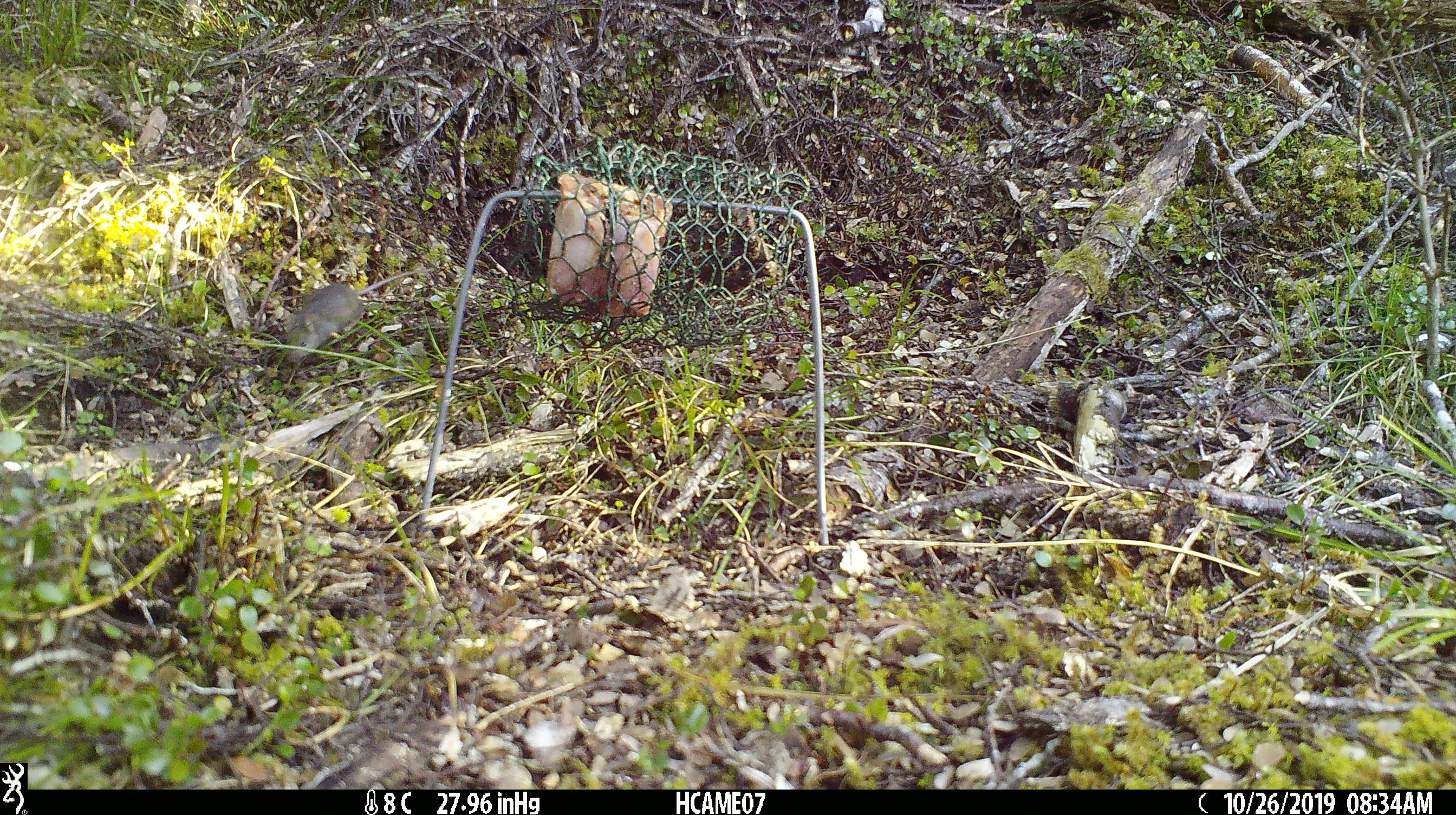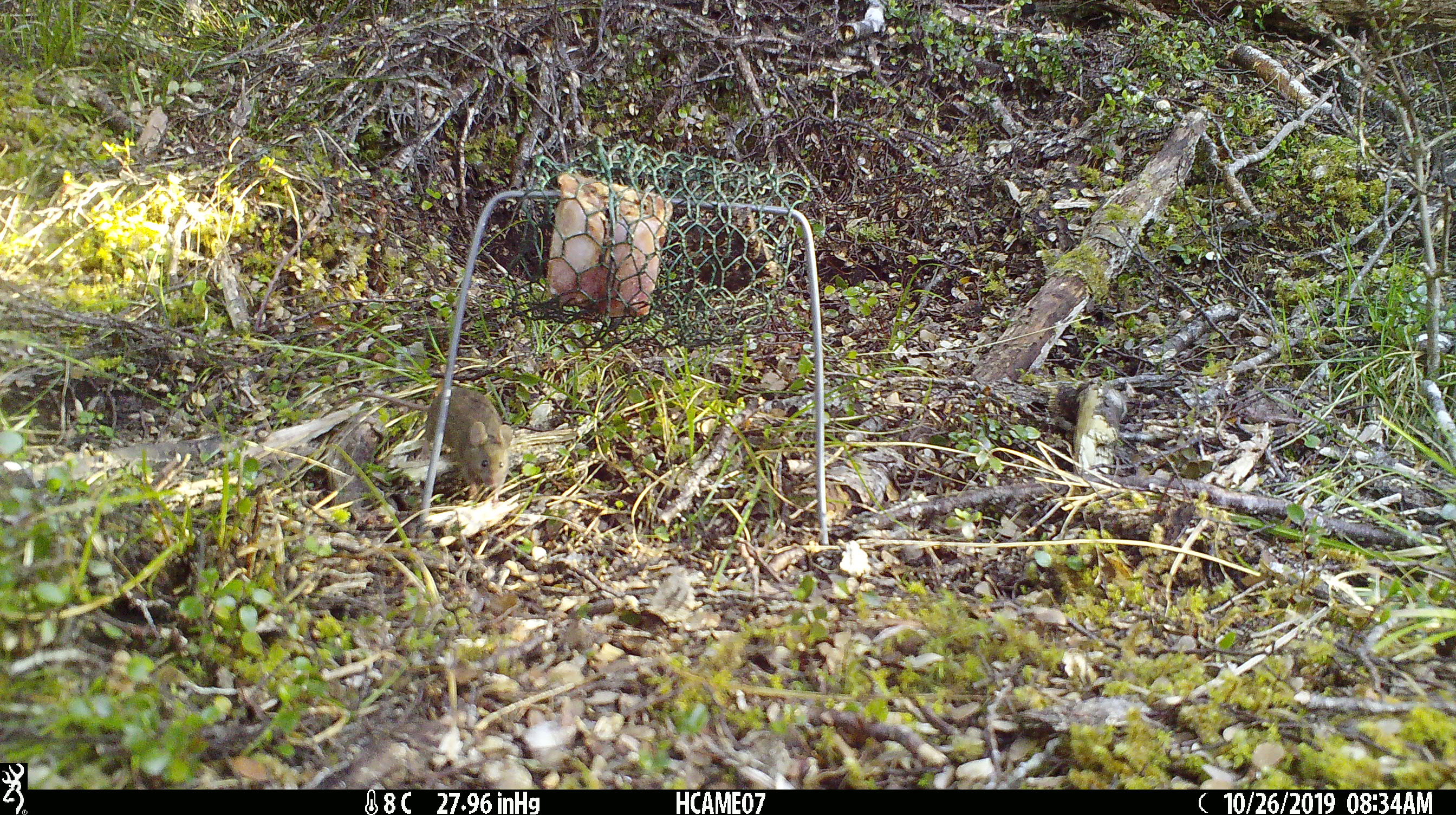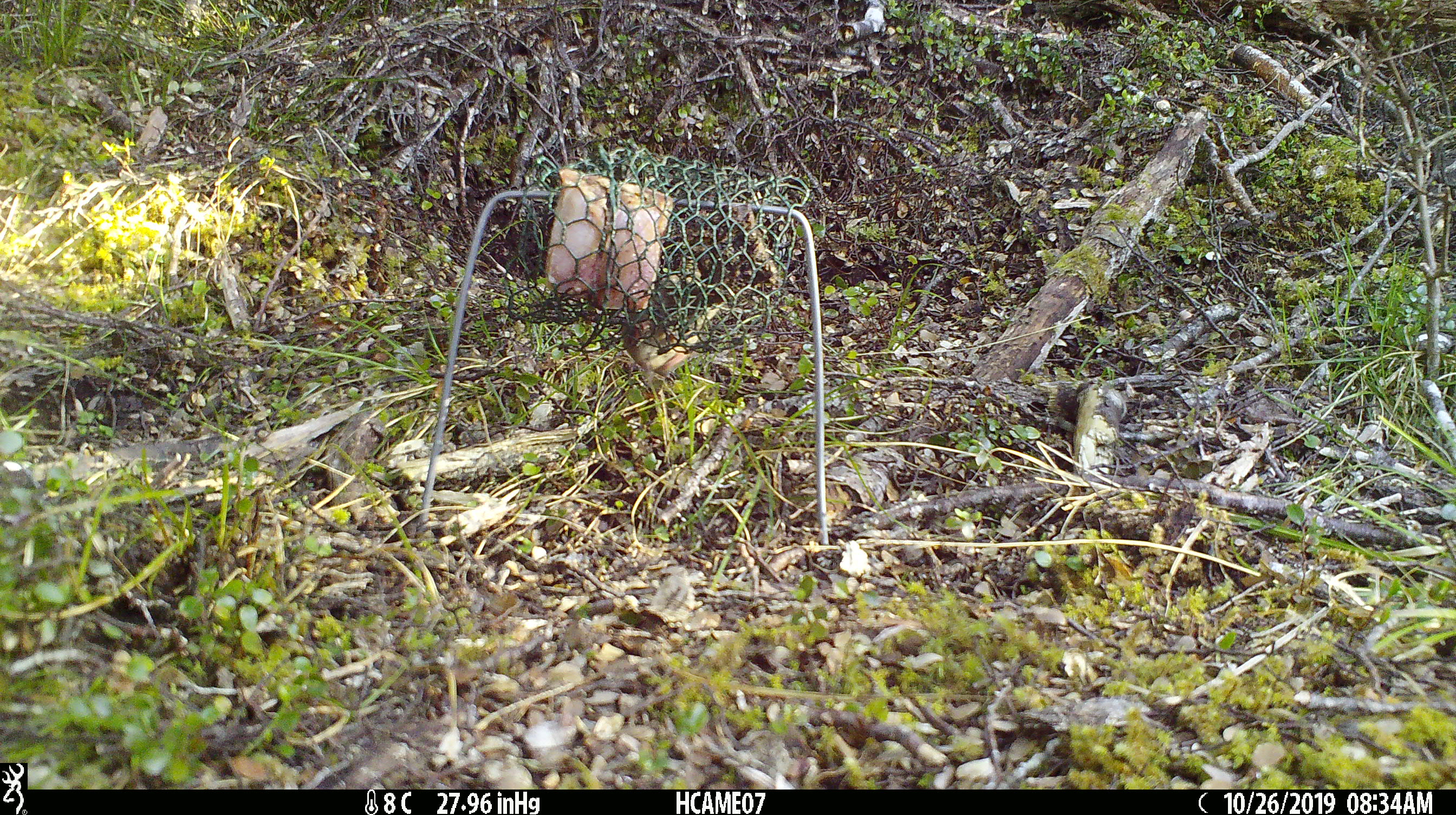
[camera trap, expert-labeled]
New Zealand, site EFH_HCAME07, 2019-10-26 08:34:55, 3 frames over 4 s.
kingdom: Animalia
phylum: Chordata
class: Mammalia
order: Rodentia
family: Muridae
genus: Mus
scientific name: Mus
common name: mouse